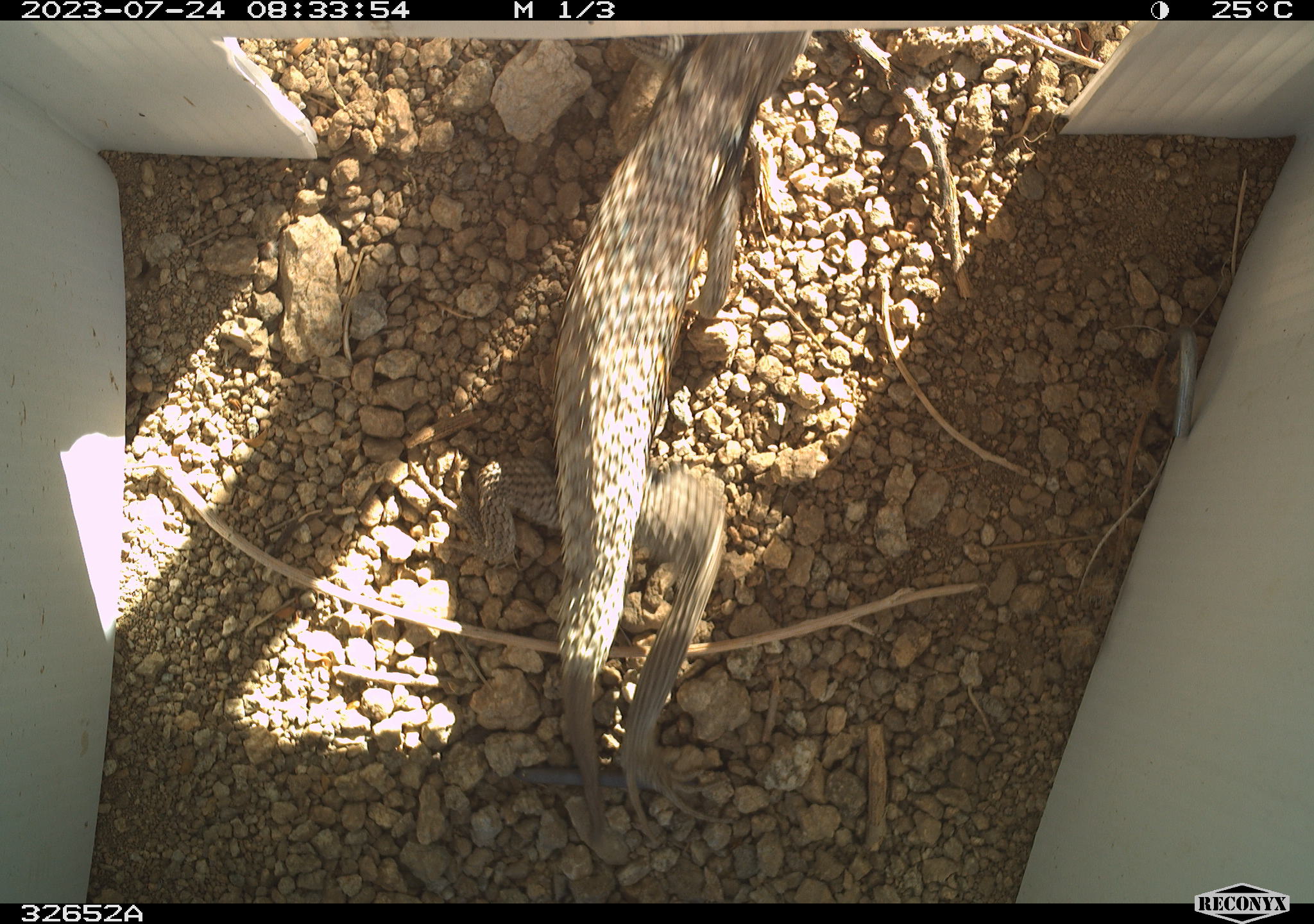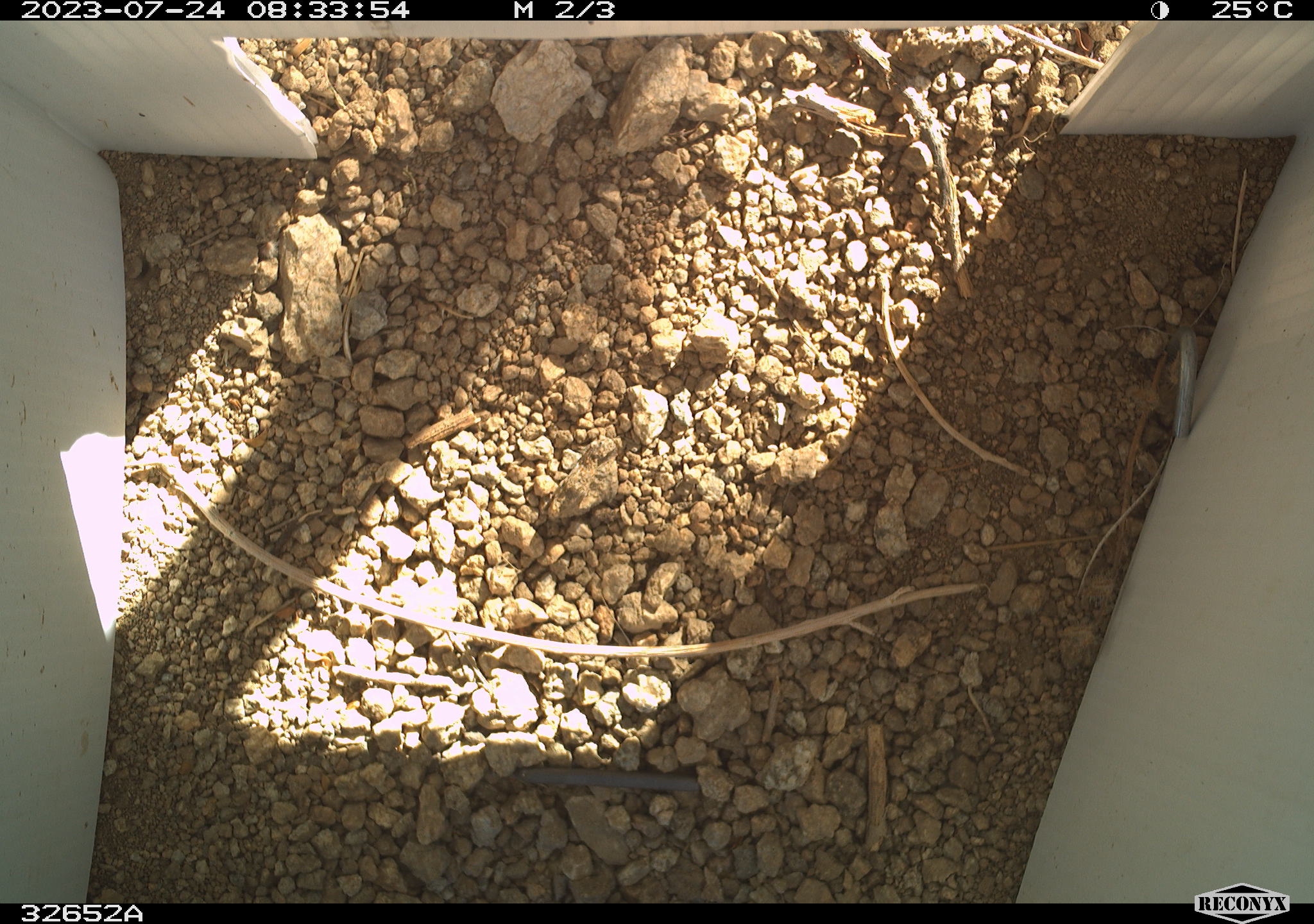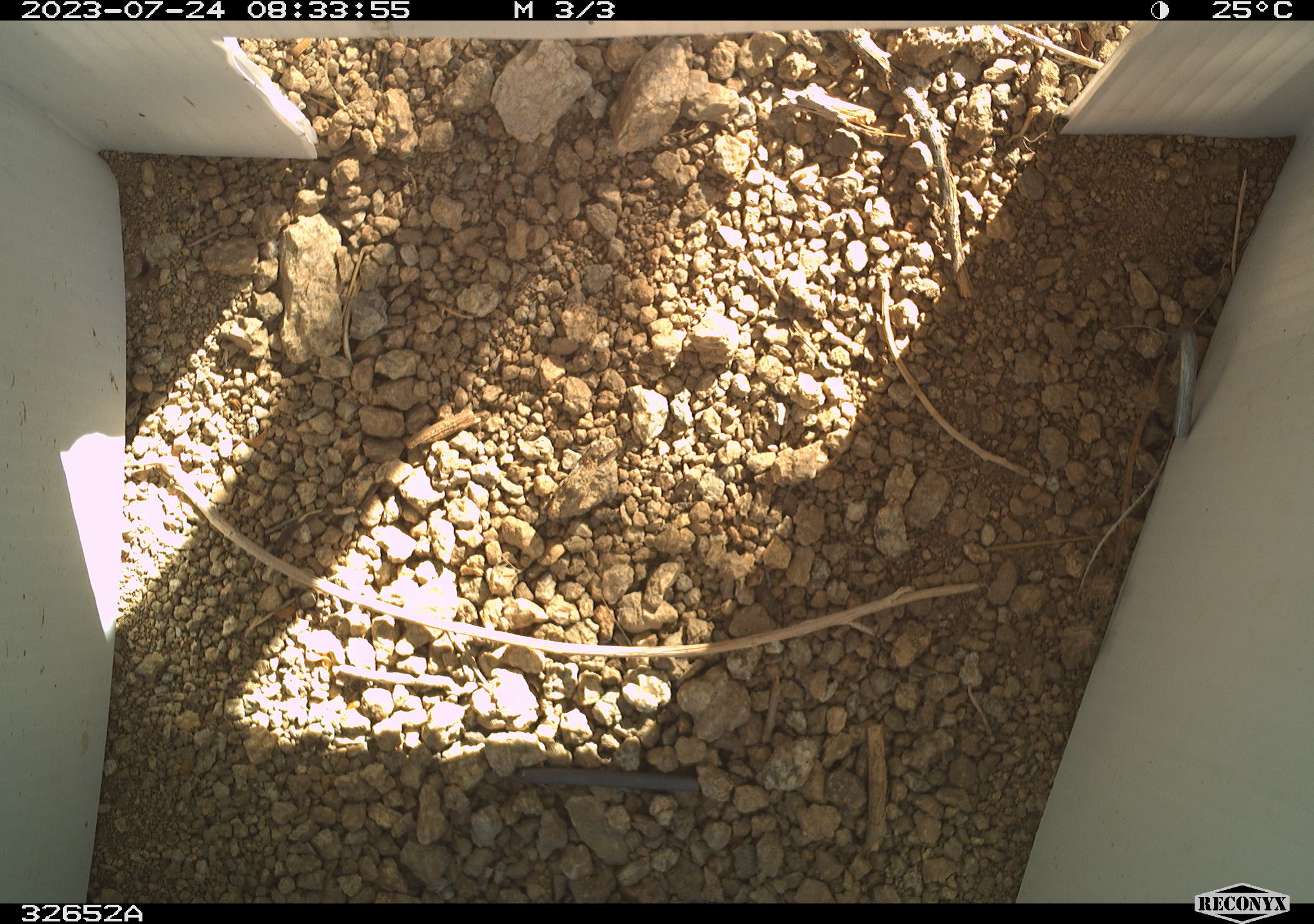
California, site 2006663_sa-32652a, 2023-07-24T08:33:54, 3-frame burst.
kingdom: Animalia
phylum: Chordata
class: Reptilia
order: Squamata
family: Phrynosomatidae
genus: Sceloporus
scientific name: Sceloporus uniformis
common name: yellow-backed spiny lizard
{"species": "yellow-backed spiny lizard (Sceloporus uniformis)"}